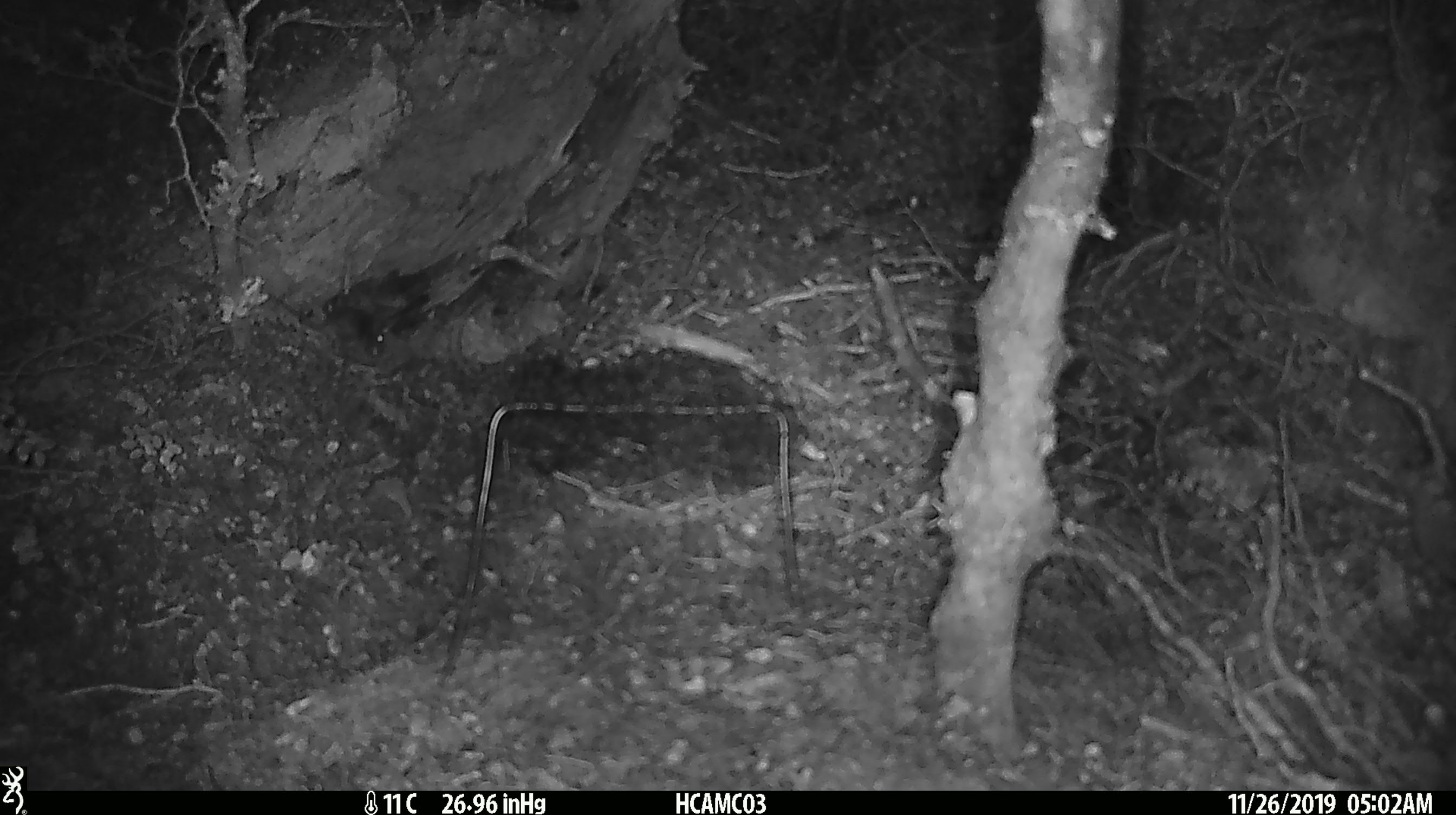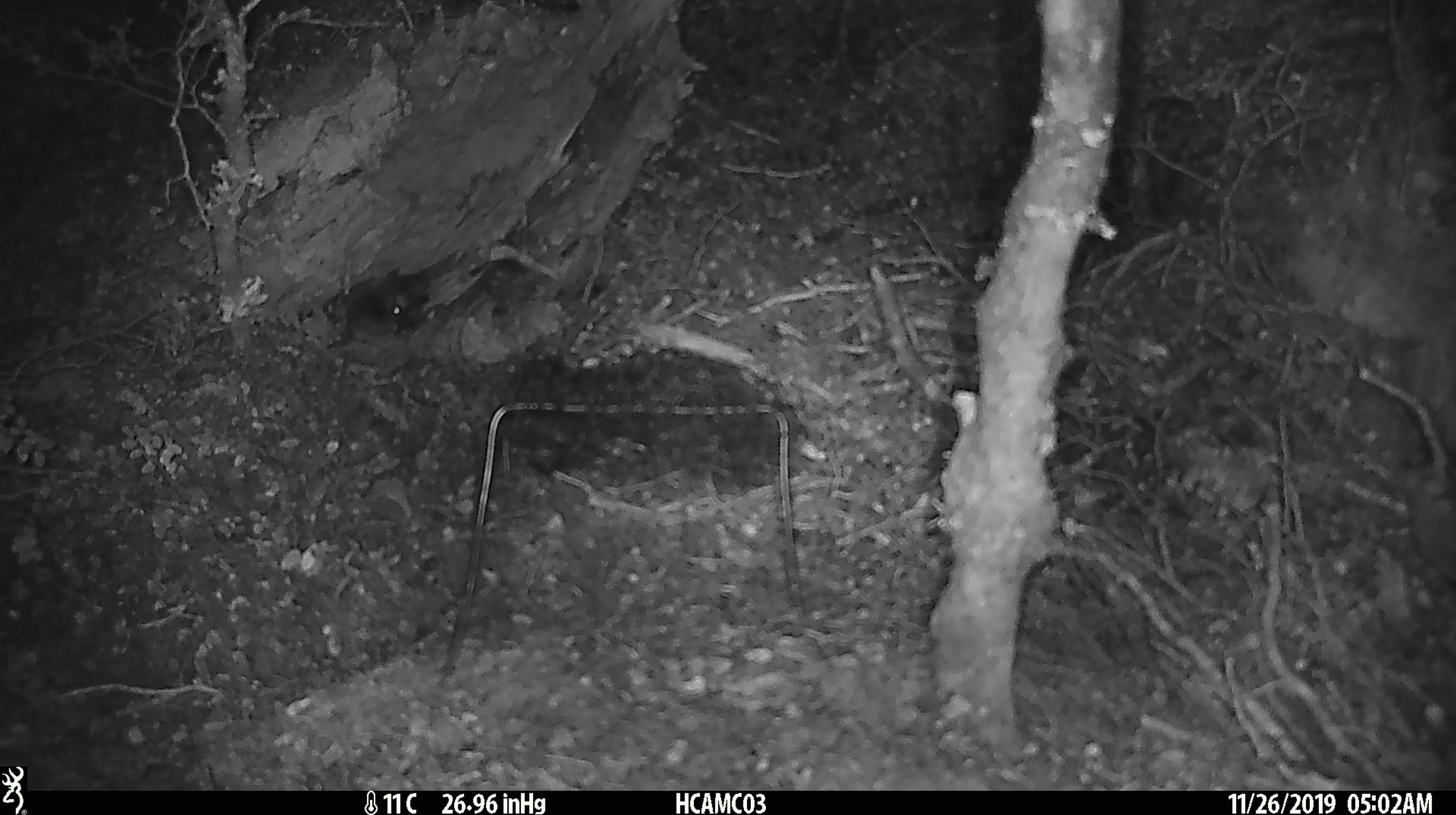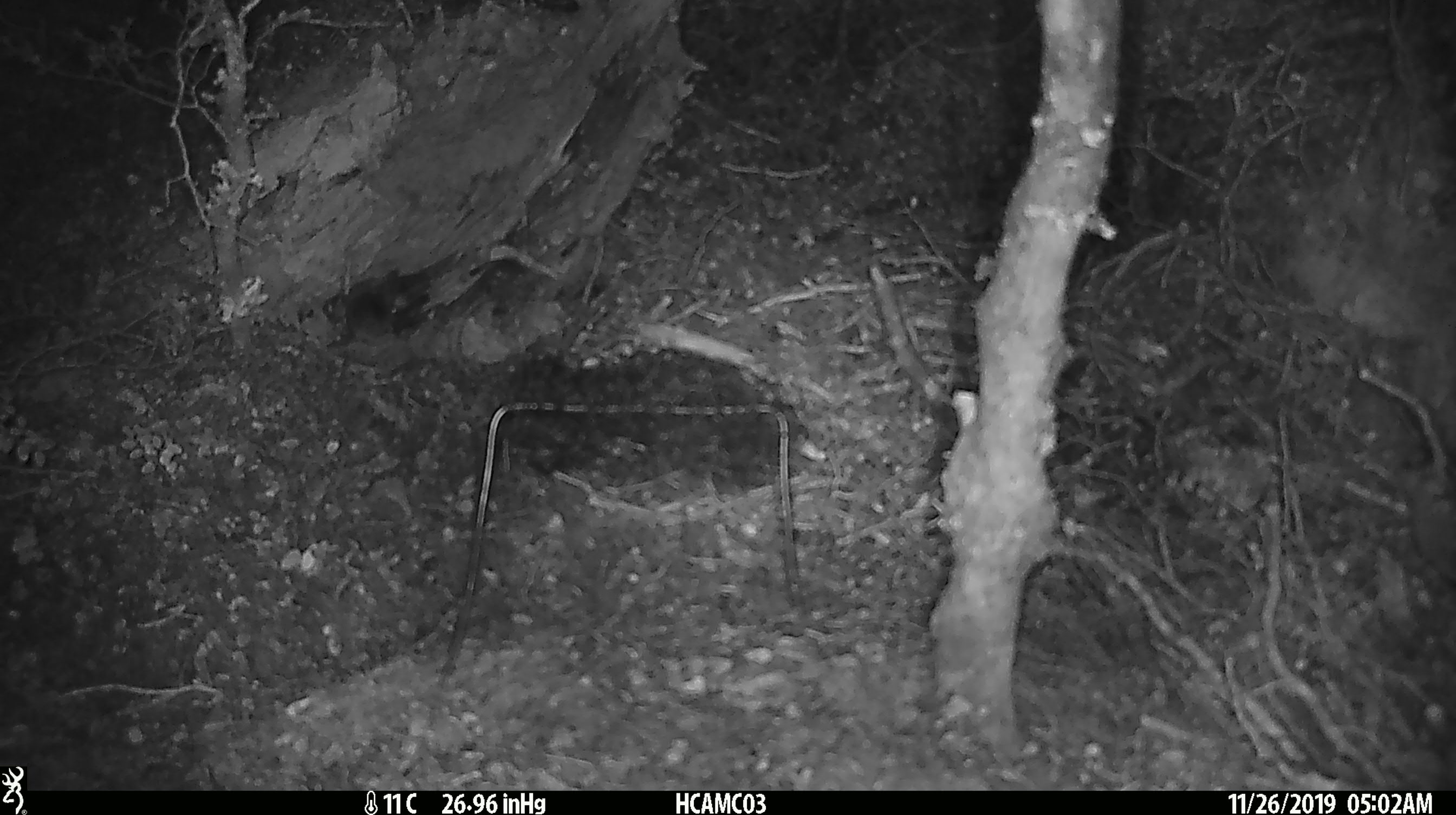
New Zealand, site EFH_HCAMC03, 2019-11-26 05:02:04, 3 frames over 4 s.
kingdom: Animalia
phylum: Chordata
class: Mammalia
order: Rodentia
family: Muridae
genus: Mus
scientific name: Mus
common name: mouse